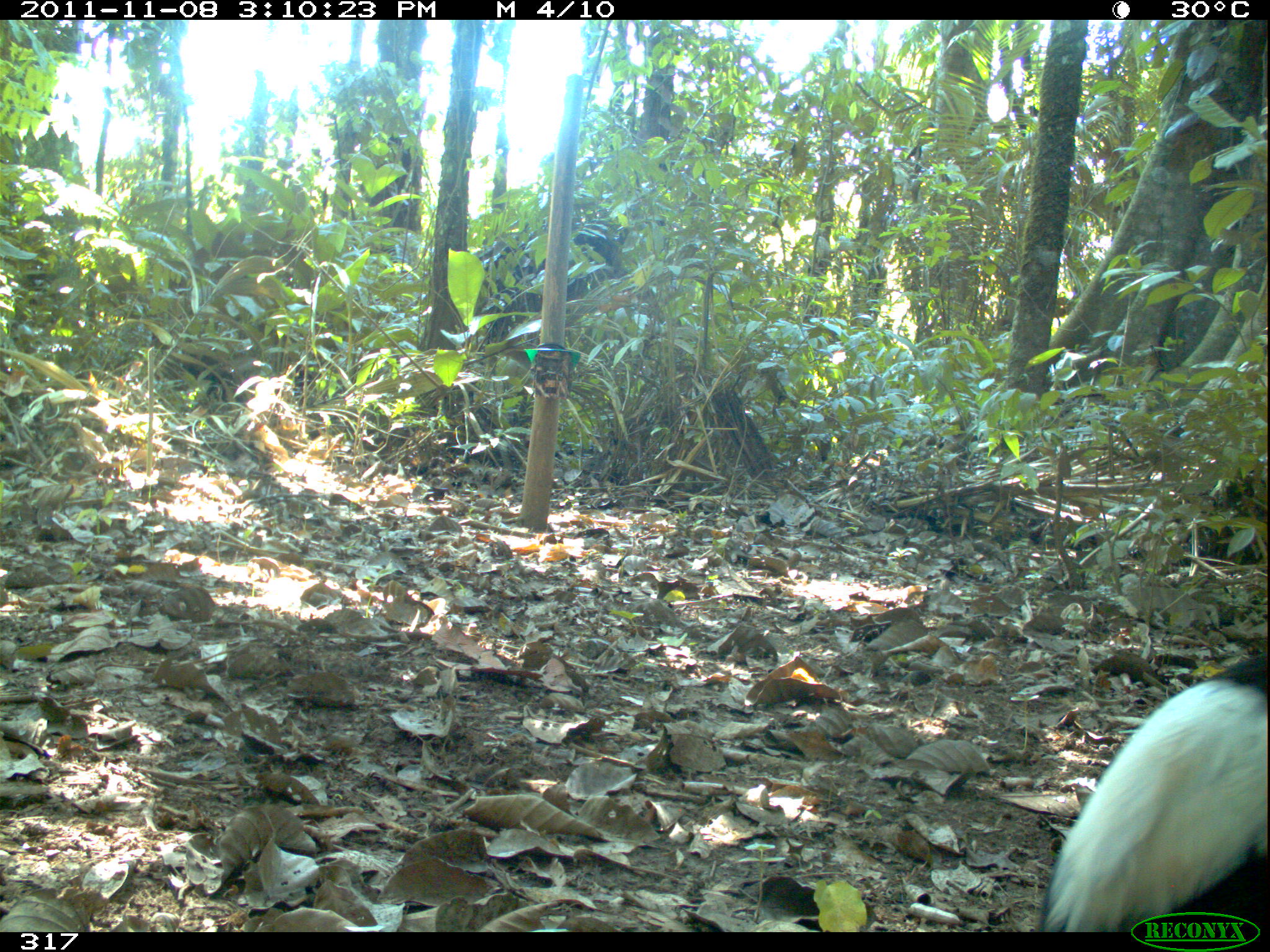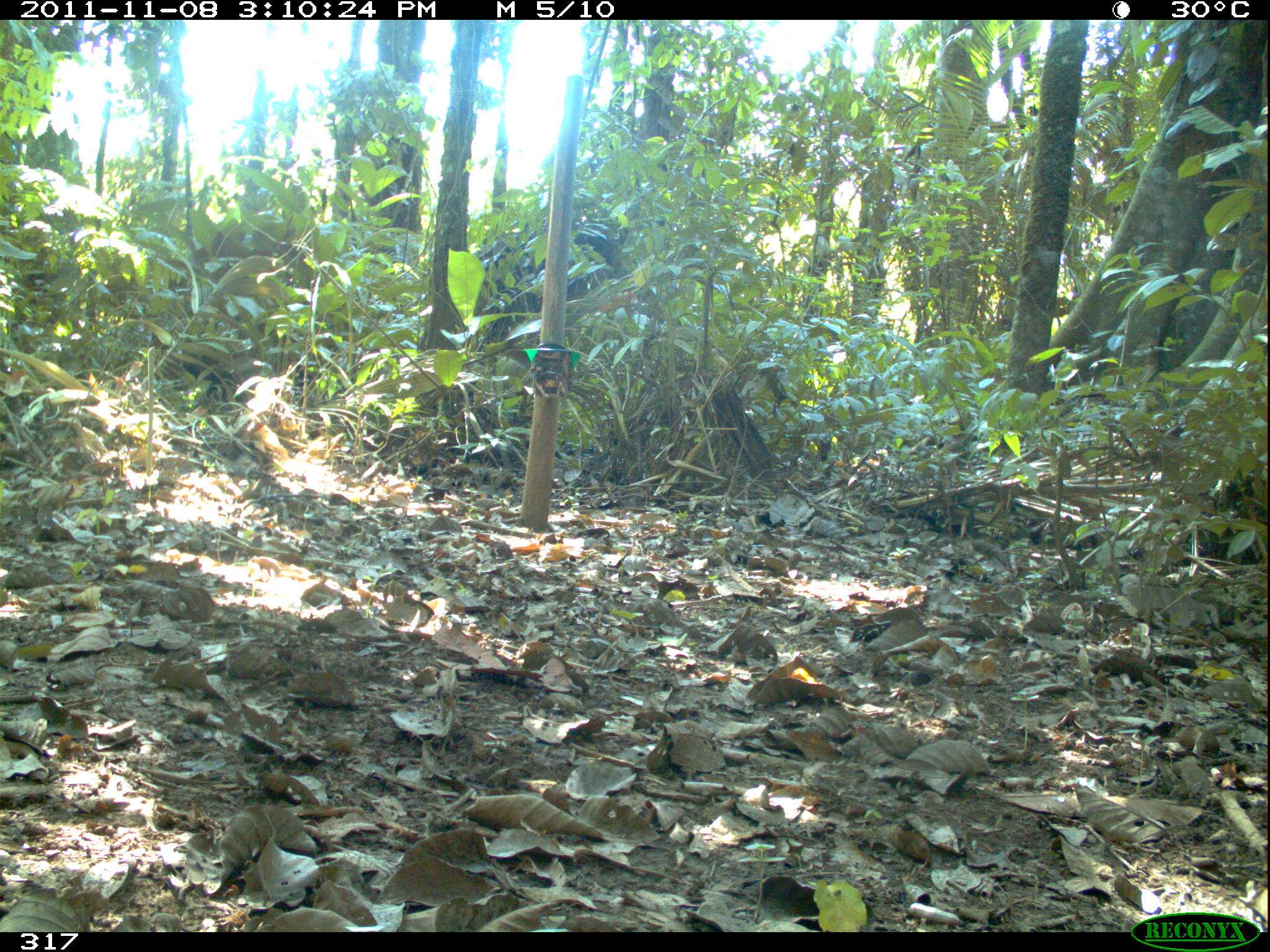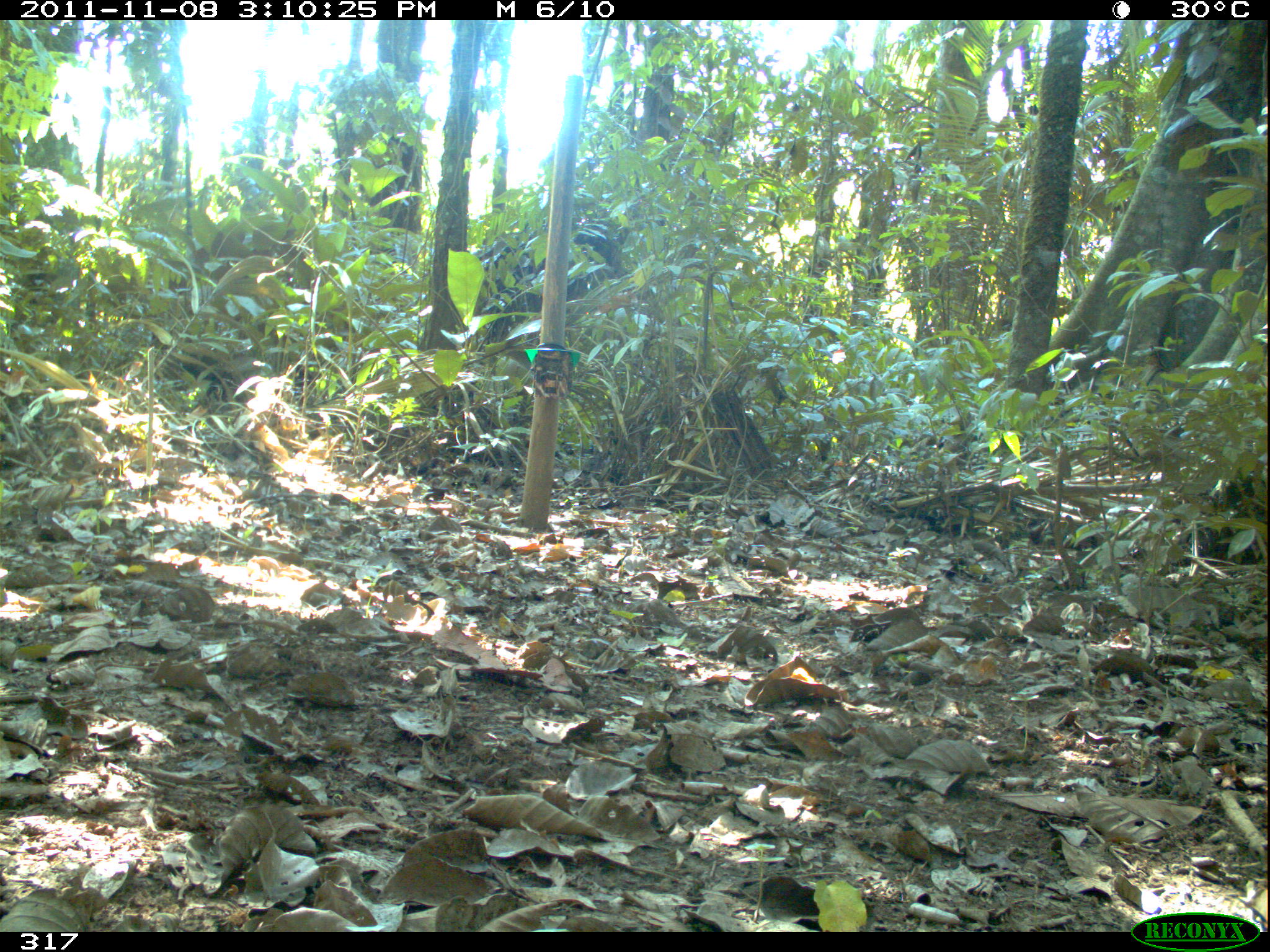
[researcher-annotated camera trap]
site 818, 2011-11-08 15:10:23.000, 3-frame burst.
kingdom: Animalia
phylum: Chordata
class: Aves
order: Gruiformes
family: Psophiidae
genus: Psophia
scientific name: Psophia leucoptera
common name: pale-winged trumpeter